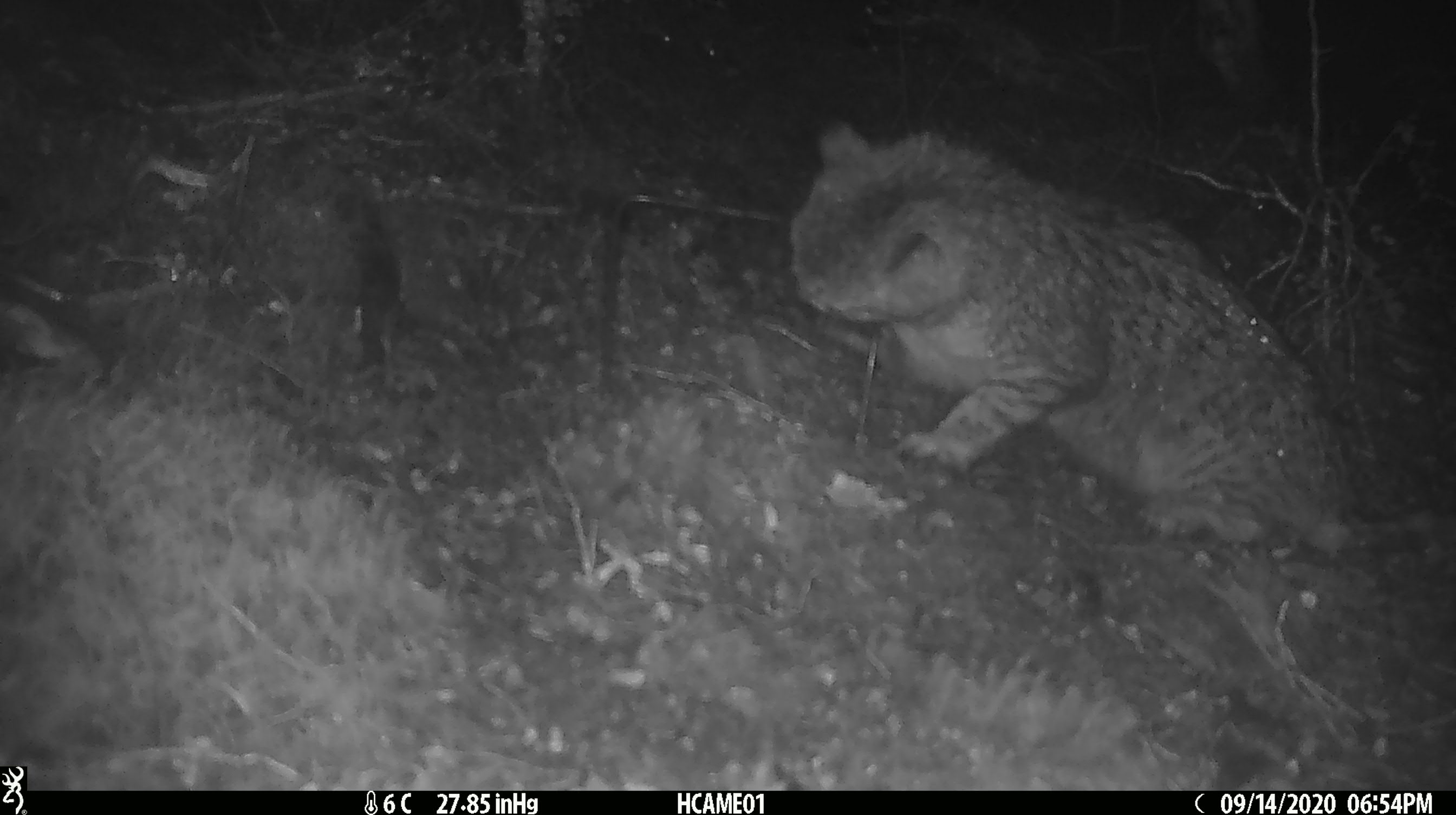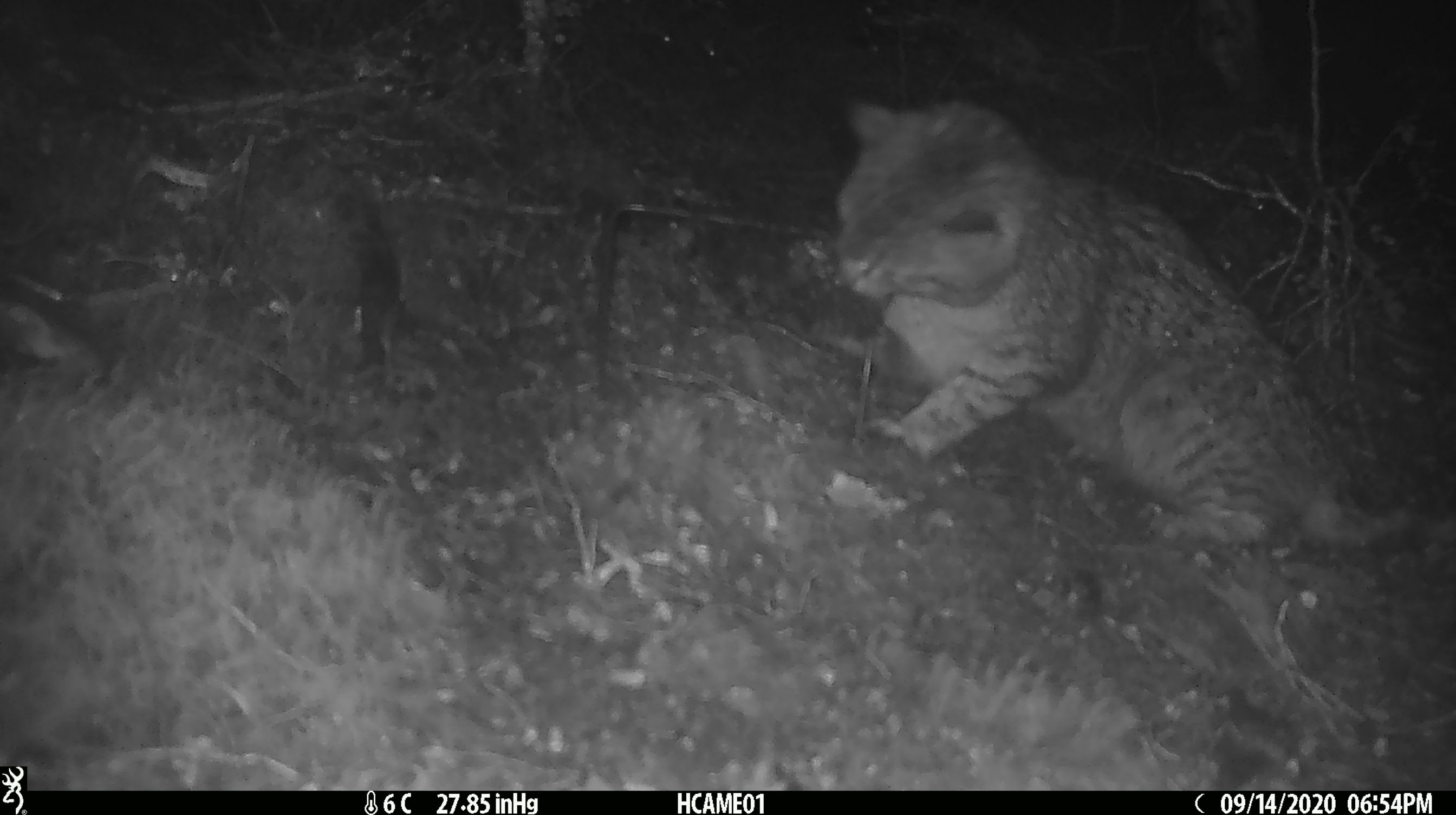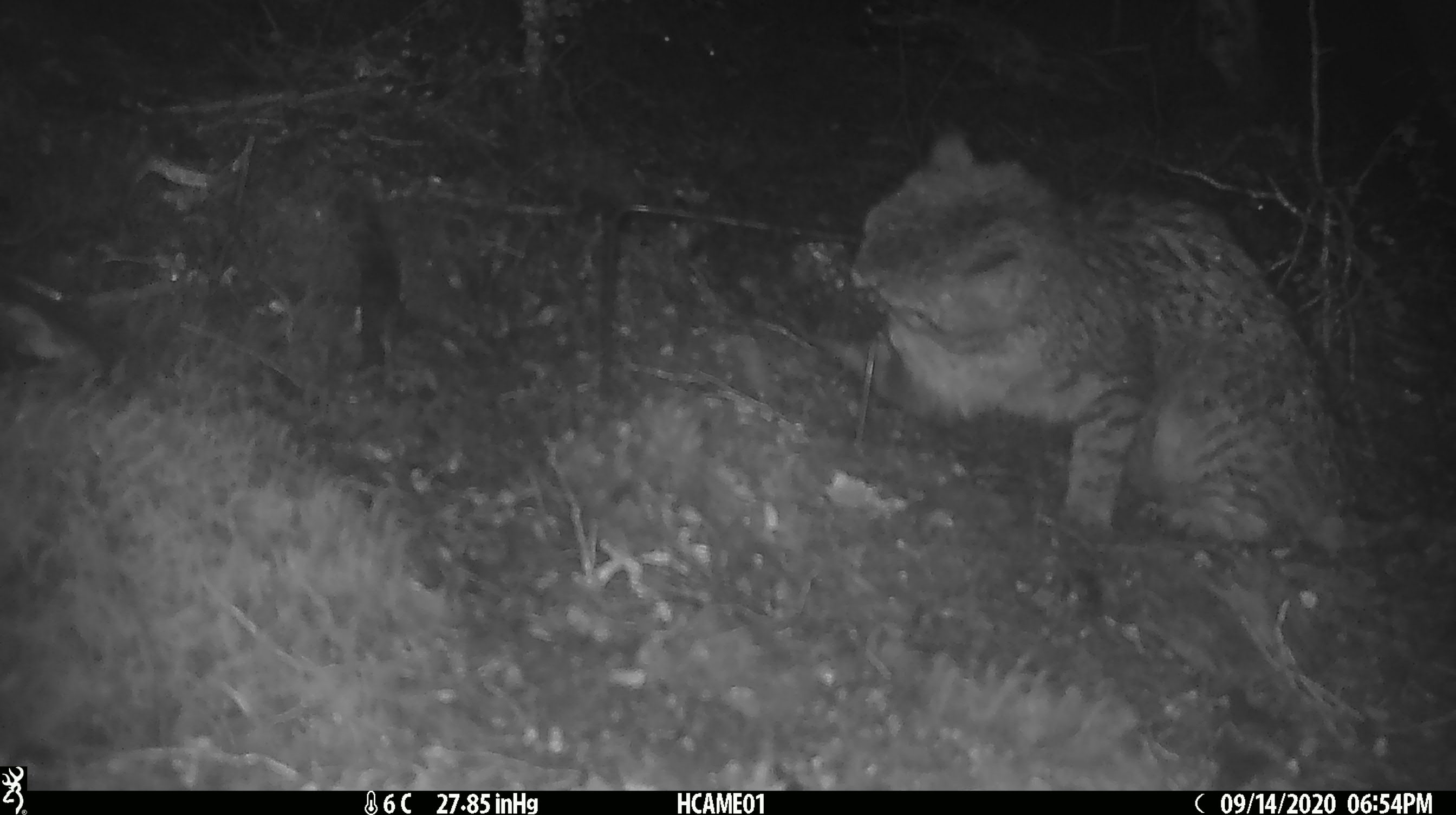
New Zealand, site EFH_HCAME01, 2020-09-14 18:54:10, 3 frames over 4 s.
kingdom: Animalia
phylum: Chordata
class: Mammalia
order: Carnivora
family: Felidae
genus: Felis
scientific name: Felis catus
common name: domestic cat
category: cat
Cat (domestic cat) (Felis catus).